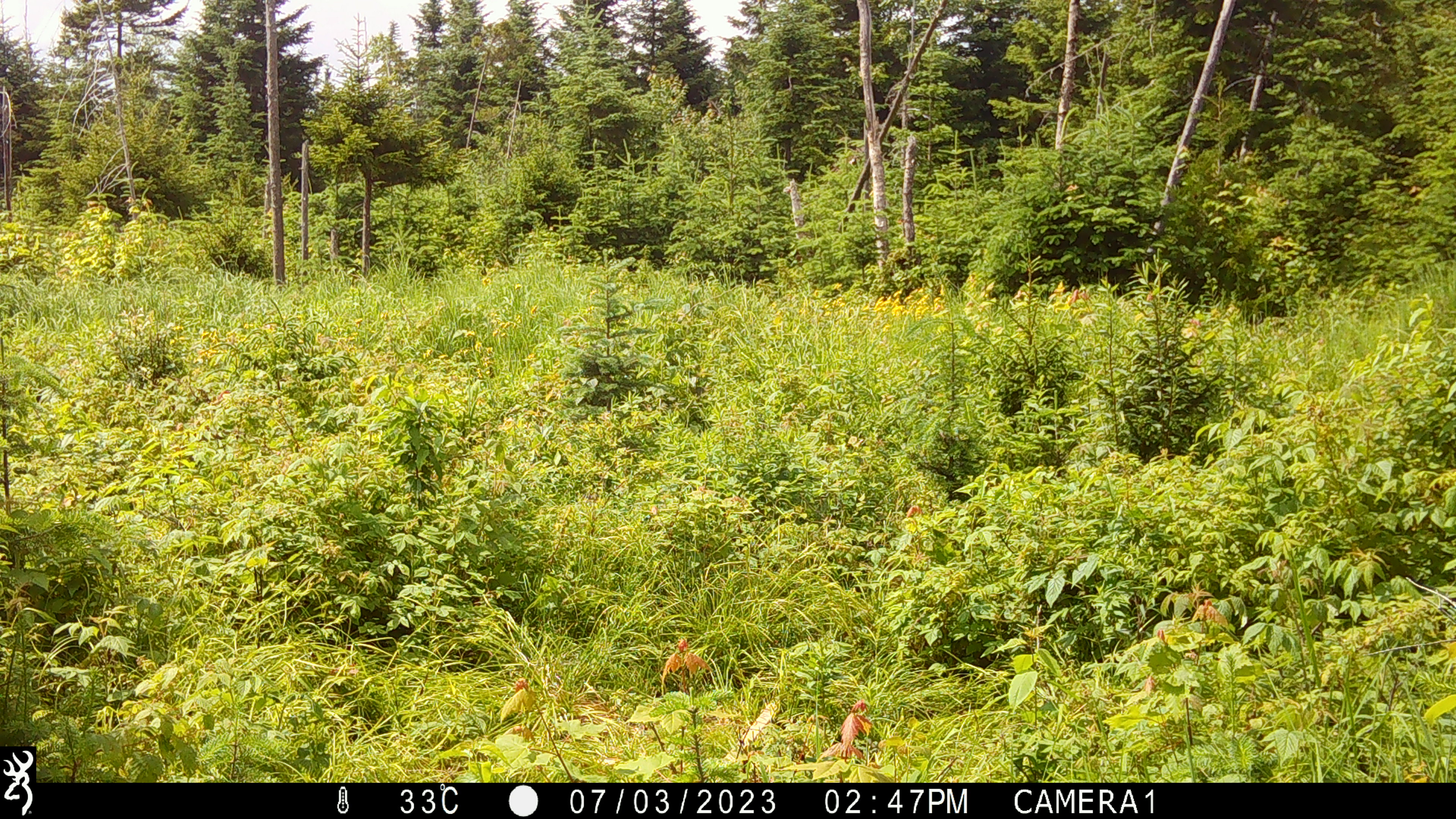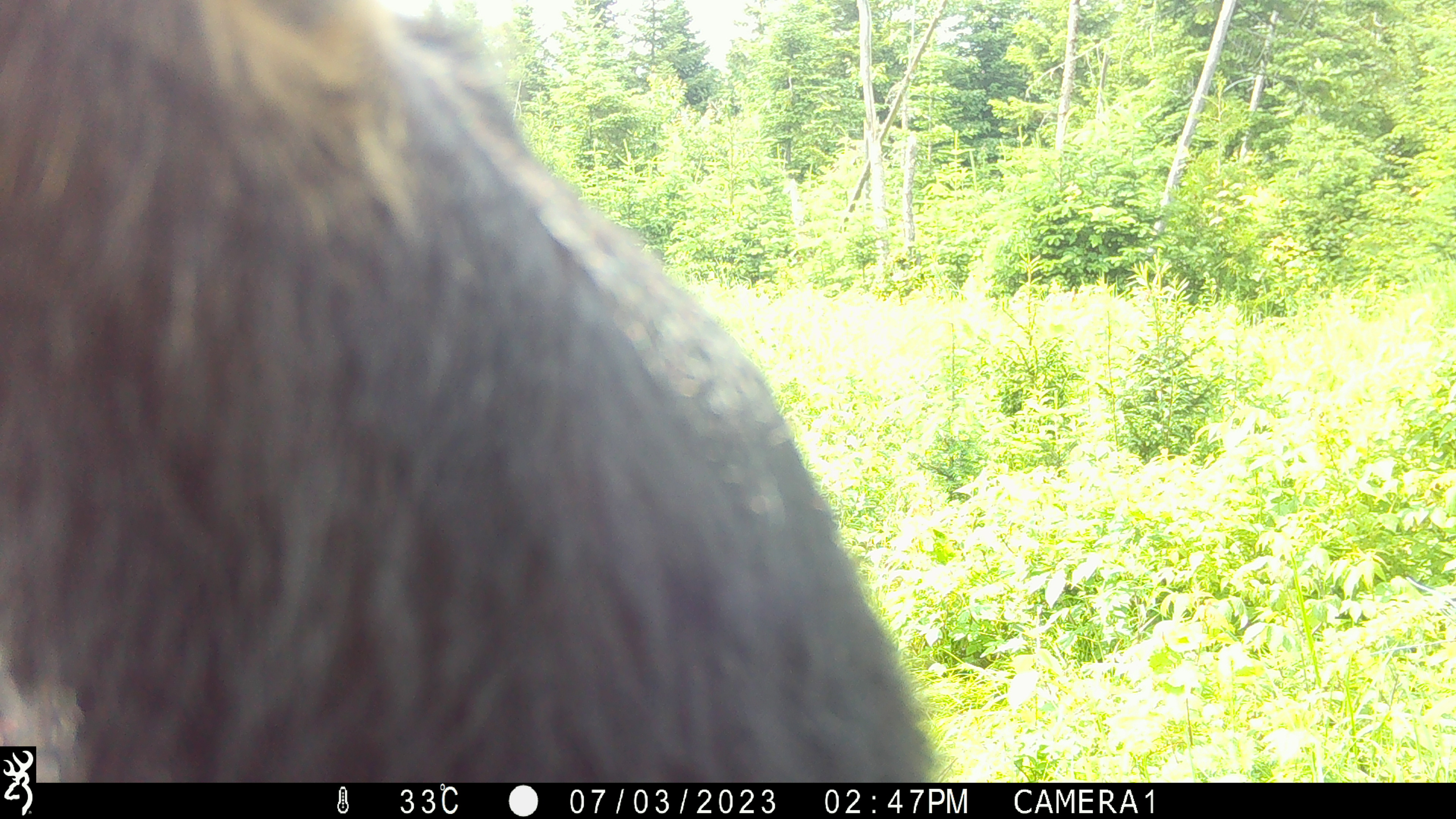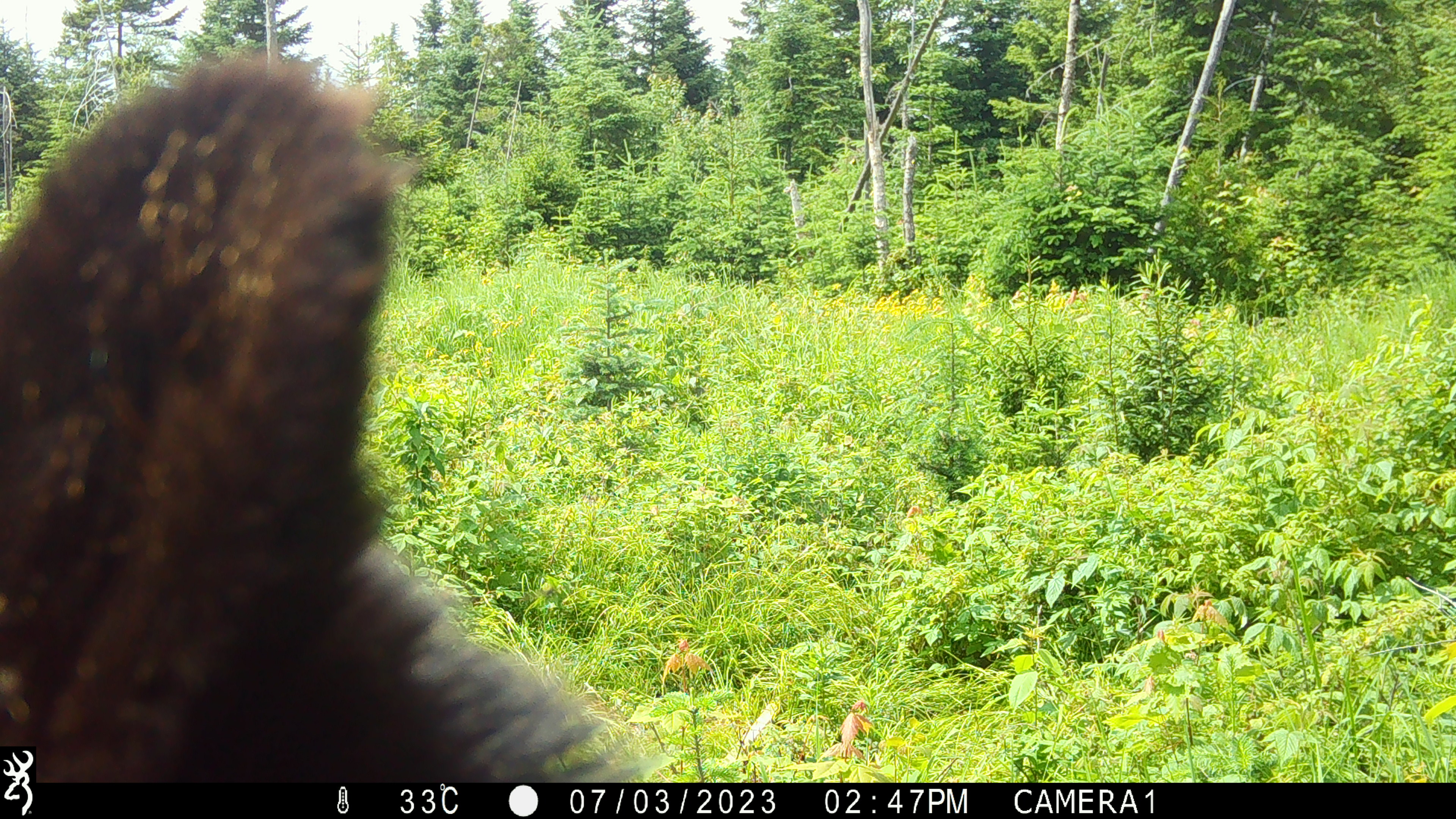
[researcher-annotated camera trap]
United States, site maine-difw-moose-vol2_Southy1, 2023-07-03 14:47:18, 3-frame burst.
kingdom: Animalia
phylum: Chordata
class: Mammalia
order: Carnivora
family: Ursidae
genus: Ursus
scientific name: Ursus americanus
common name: black bear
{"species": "black bear (Ursus americanus)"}